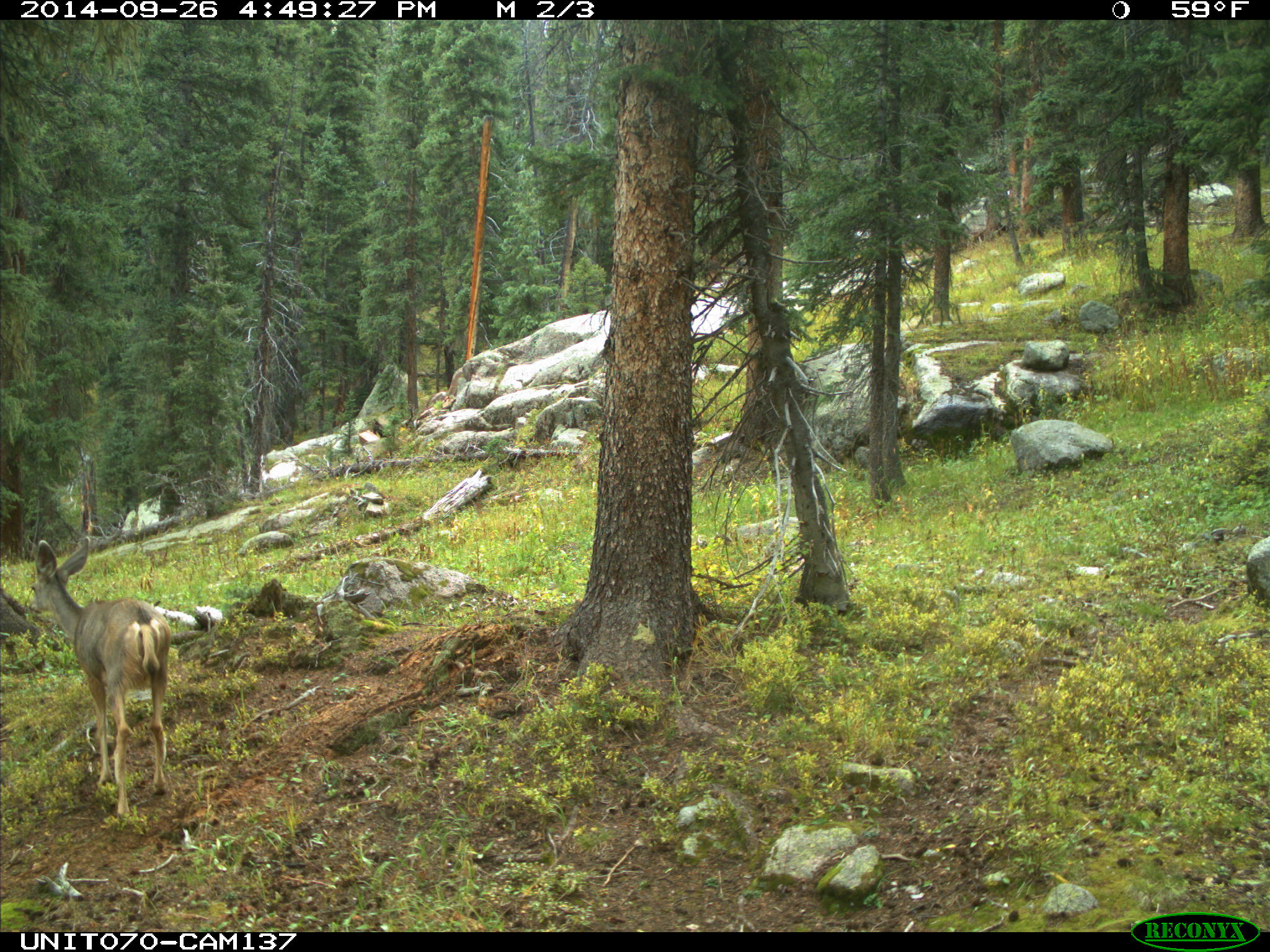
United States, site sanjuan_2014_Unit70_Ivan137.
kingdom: Animalia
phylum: Chordata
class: Mammalia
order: Artiodactyla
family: Cervidae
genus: Odocoileus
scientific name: Odocoileus hemionus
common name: mule deer